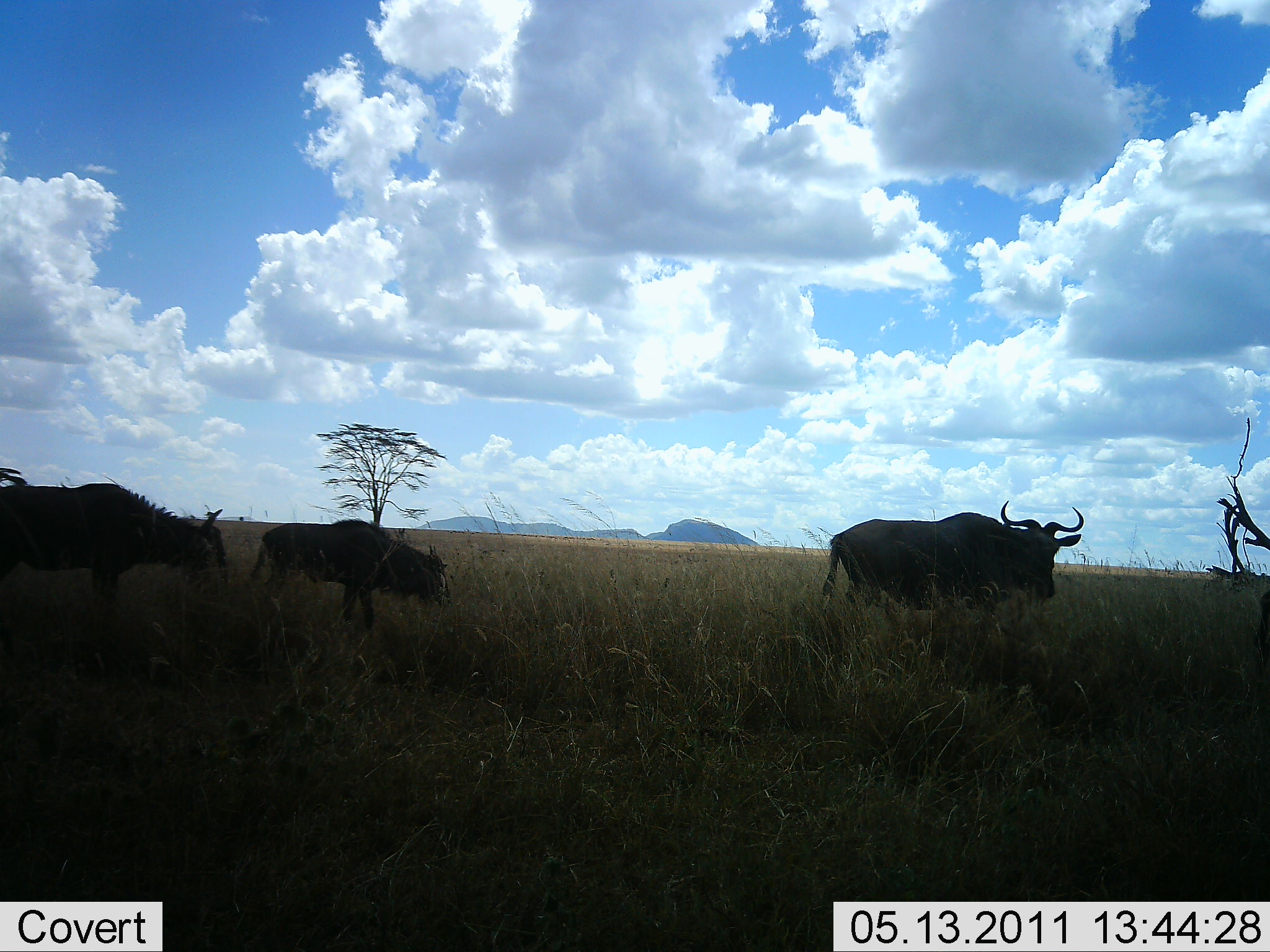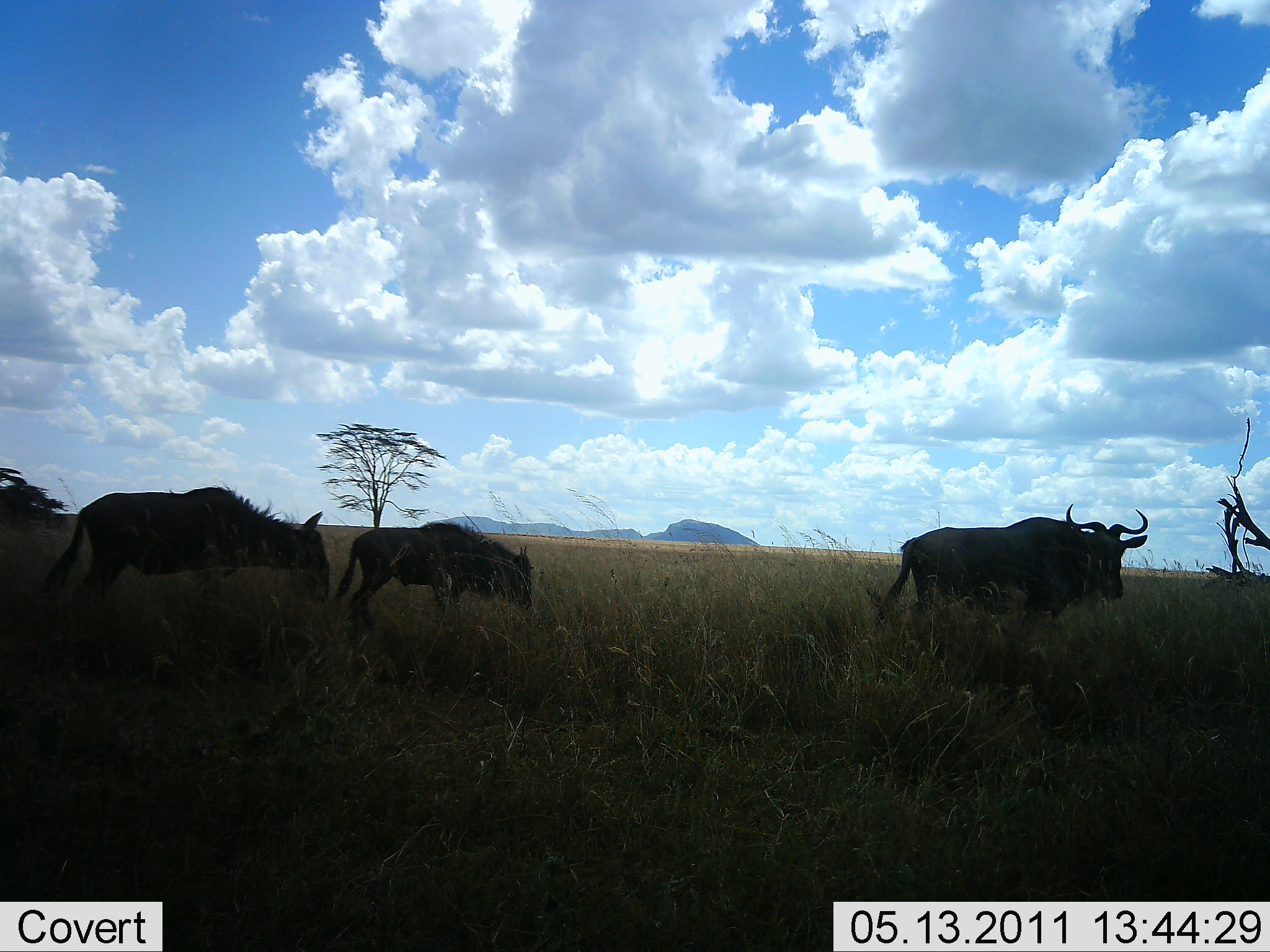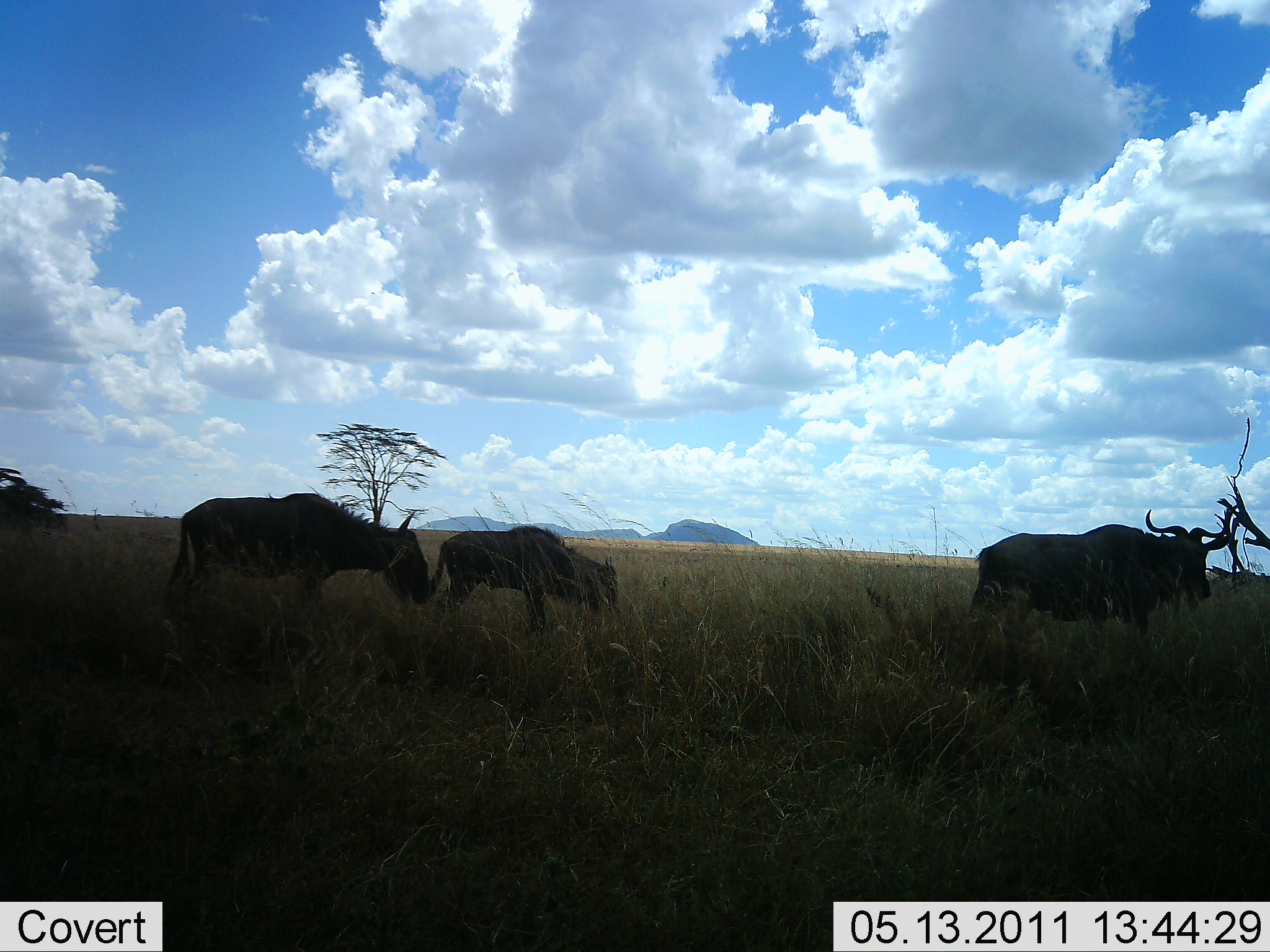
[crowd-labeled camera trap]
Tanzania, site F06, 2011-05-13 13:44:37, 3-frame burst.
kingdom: Animalia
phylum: Chordata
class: Mammalia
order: Artiodactyla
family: Bovidae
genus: Connochaetes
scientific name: Connochaetes taurinus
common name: blue wildebeest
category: wildebeest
Wildebeest (blue wildebeest) (Connochaetes taurinus), count 3. Behavior (volunteer vote fractions): standing 8%, resting 0%, moving 83%, interacting 0%. Young present (vote fraction): 25%. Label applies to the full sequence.